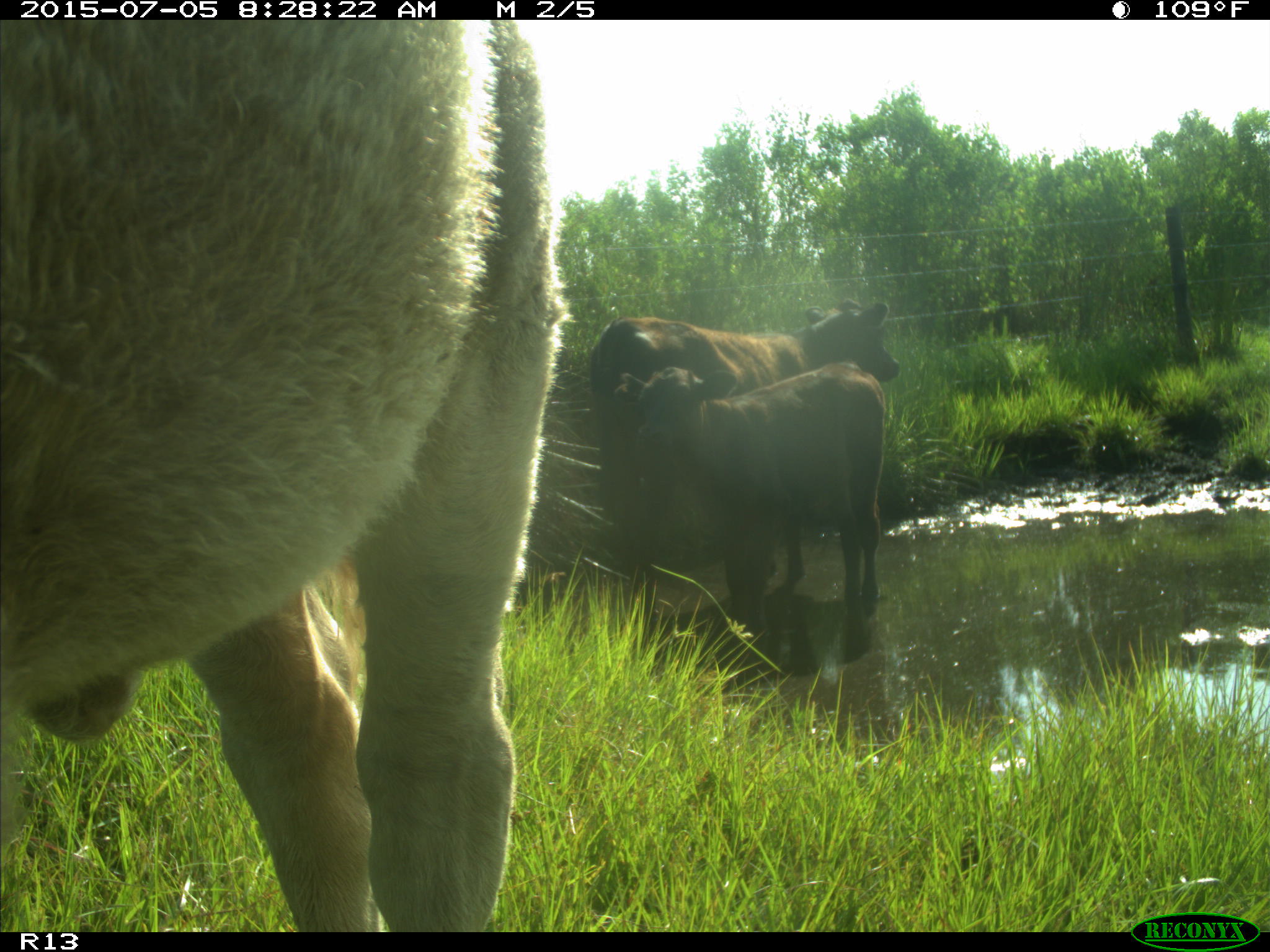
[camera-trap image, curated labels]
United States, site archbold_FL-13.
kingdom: Animalia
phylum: Chordata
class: Mammalia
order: Artiodactyla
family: Bovidae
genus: Bos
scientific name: Bos taurus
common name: domestic cow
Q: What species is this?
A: Bos taurus (domestic cow).